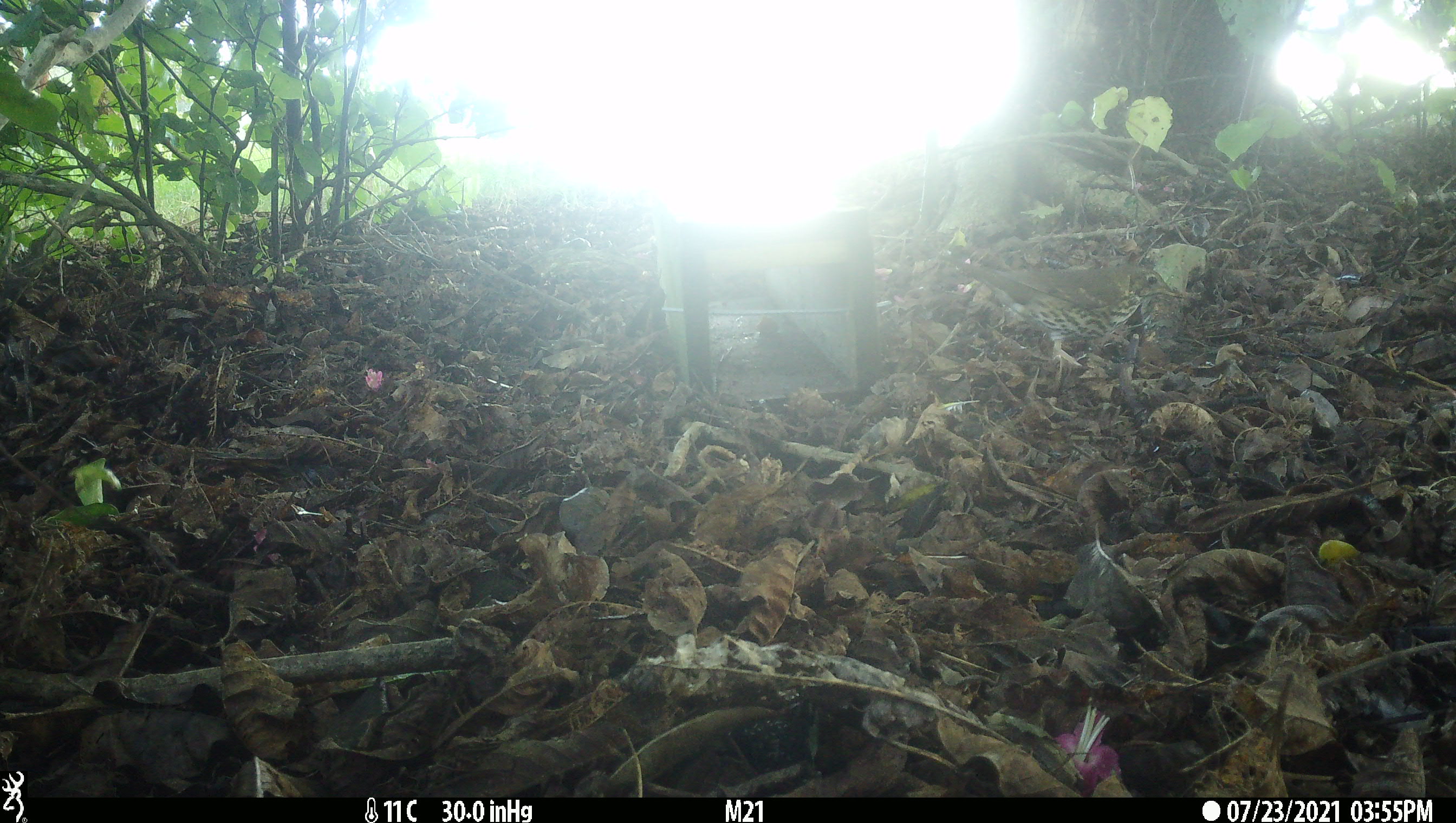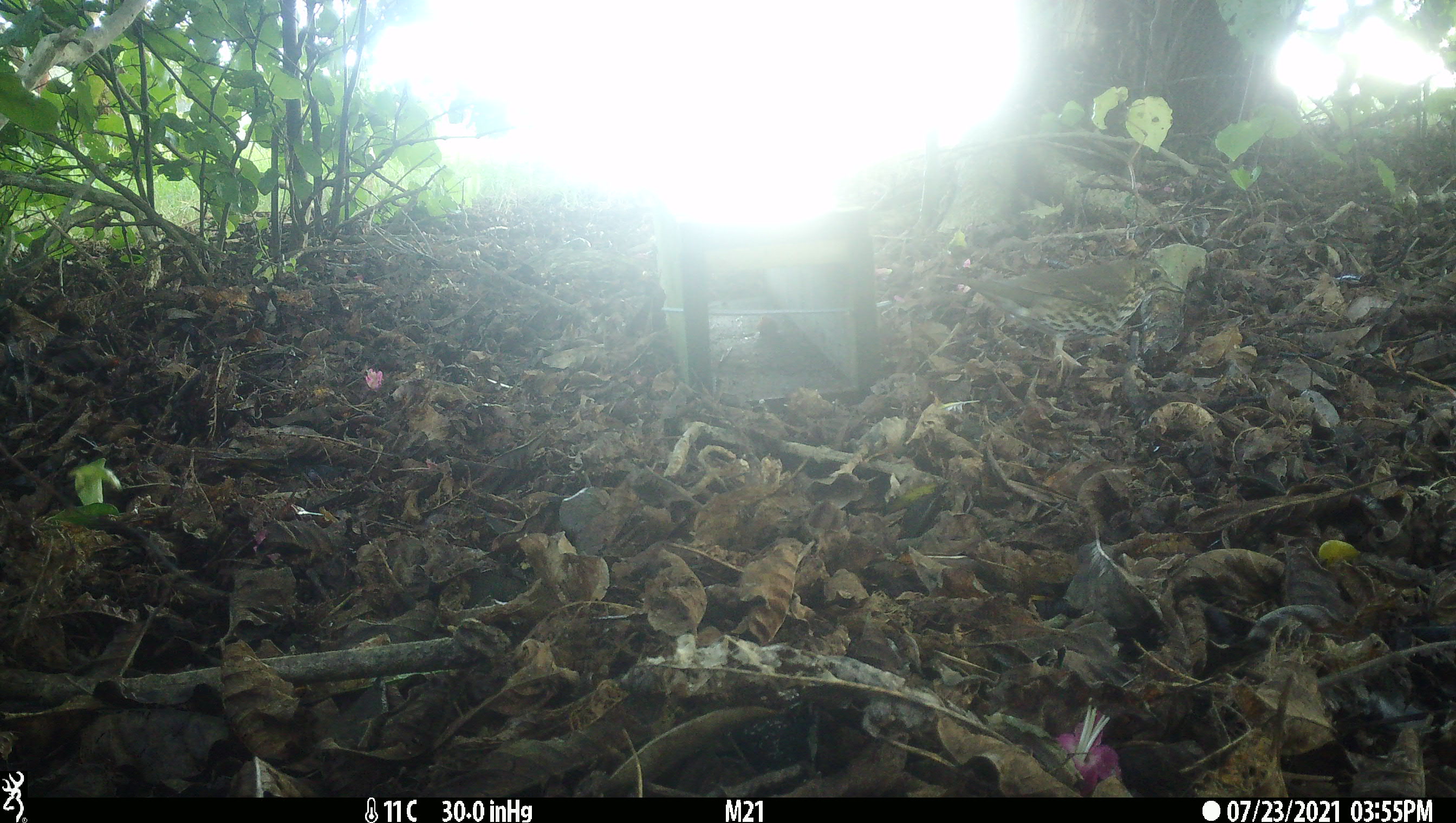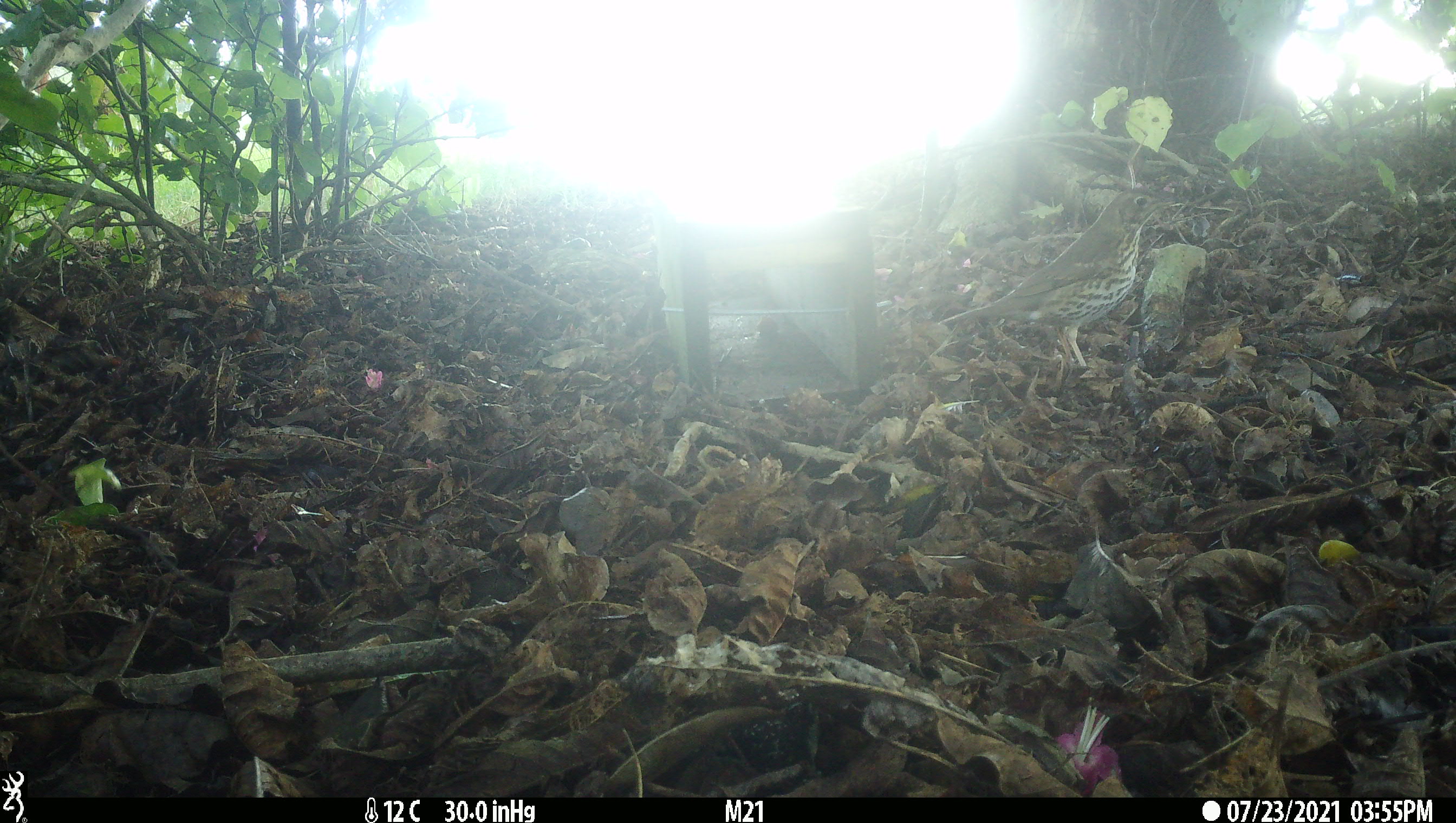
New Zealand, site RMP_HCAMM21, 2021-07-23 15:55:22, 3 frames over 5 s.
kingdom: Animalia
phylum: Chordata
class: Aves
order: Passeriformes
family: Turdidae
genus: Turdus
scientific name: Turdus philomelos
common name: song thrush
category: thrush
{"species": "thrush (song thrush) (Turdus philomelos)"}